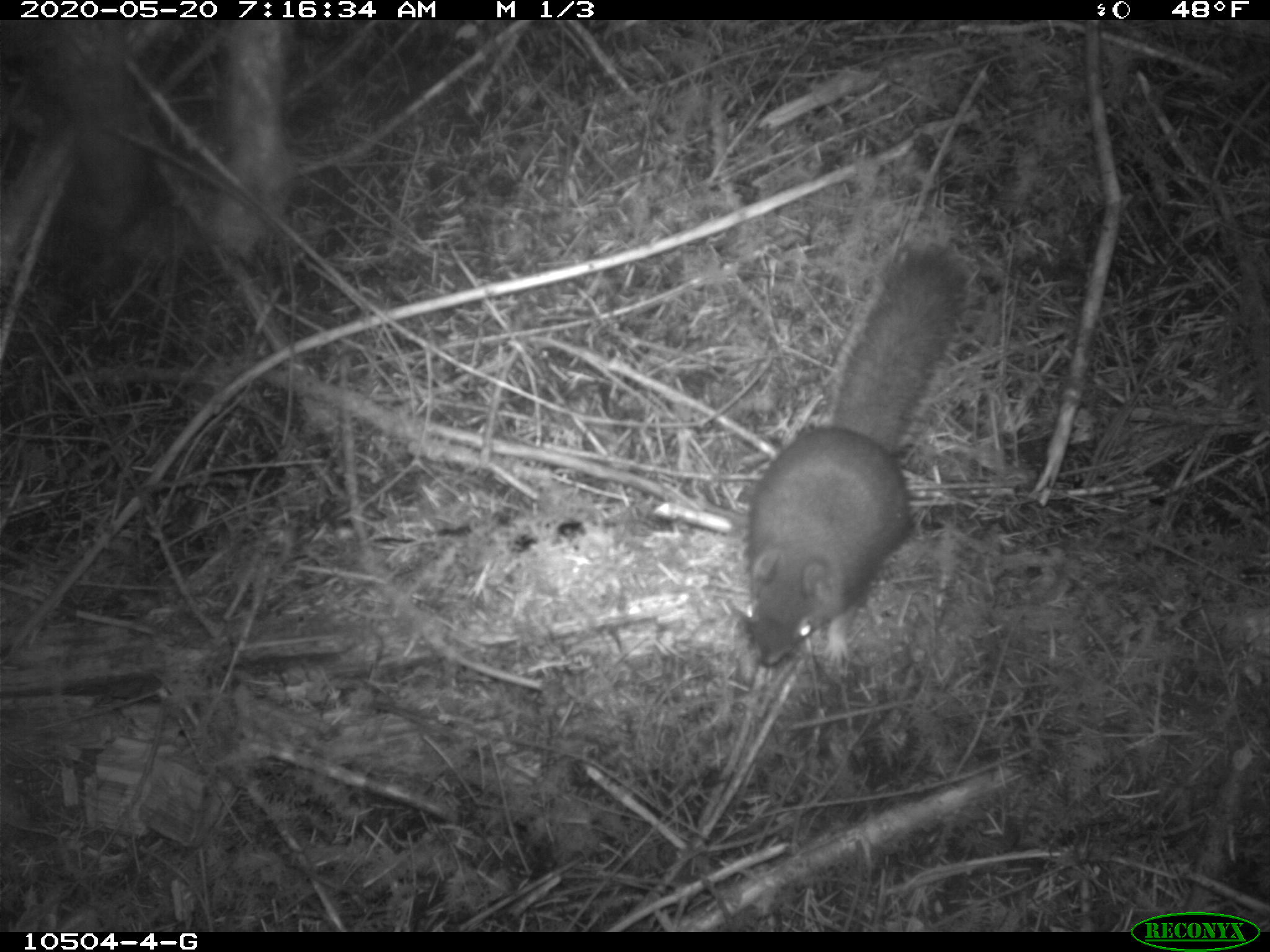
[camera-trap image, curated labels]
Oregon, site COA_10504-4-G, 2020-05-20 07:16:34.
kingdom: Animalia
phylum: Chordata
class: Mammalia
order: Rodentia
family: Sciuridae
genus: Tamiasciurus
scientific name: Tamiasciurus douglasii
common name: douglas squirrel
Douglas squirrel (Tamiasciurus douglasii).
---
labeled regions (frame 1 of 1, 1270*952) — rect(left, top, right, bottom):
douglas squirrel: rect(734, 244, 975, 675)